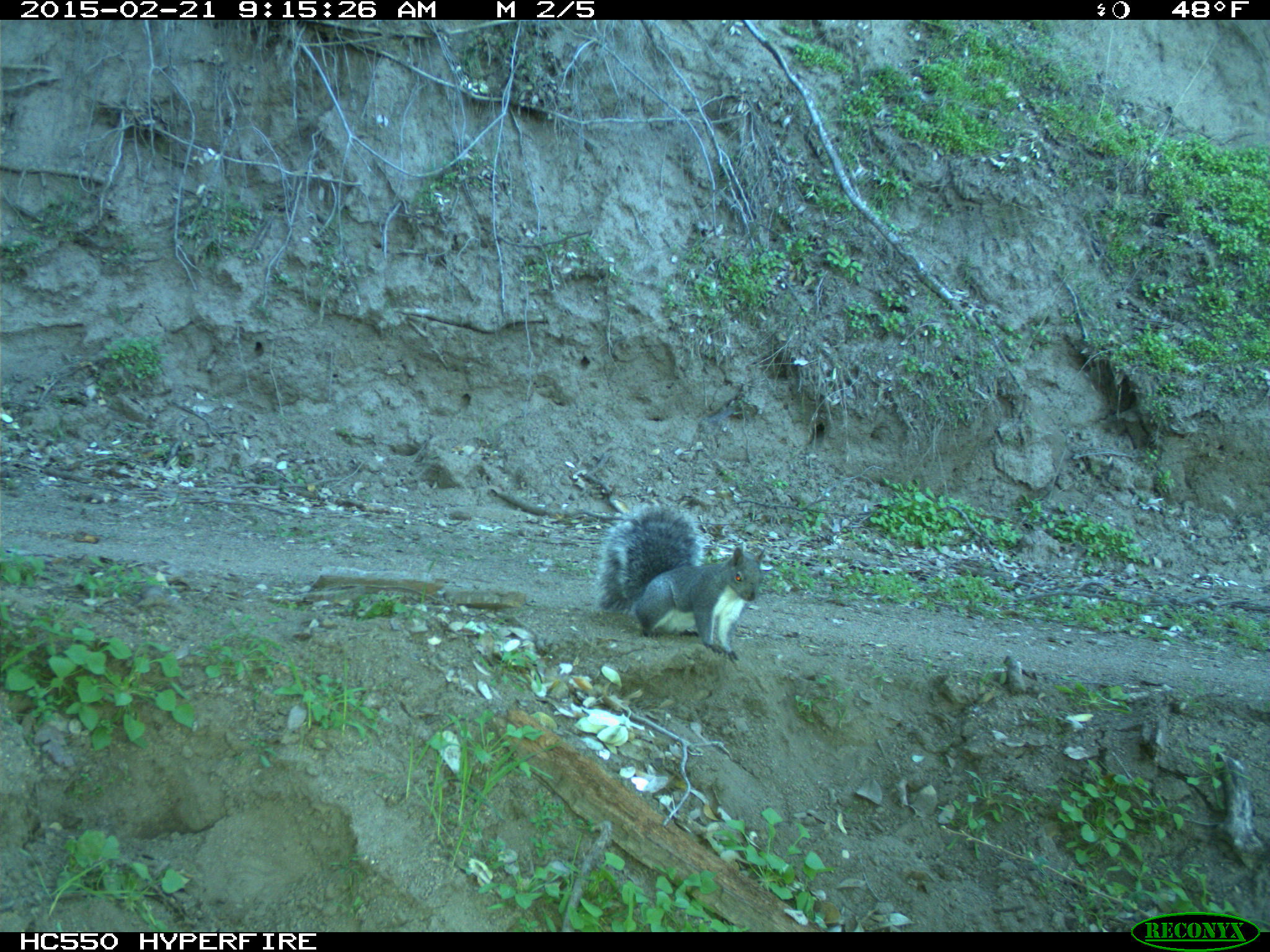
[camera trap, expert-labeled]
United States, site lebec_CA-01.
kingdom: Animalia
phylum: Chordata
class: Mammalia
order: Rodentia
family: Sciuridae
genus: Sciurus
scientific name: Sciurus carolinensis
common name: eastern gray squirrel